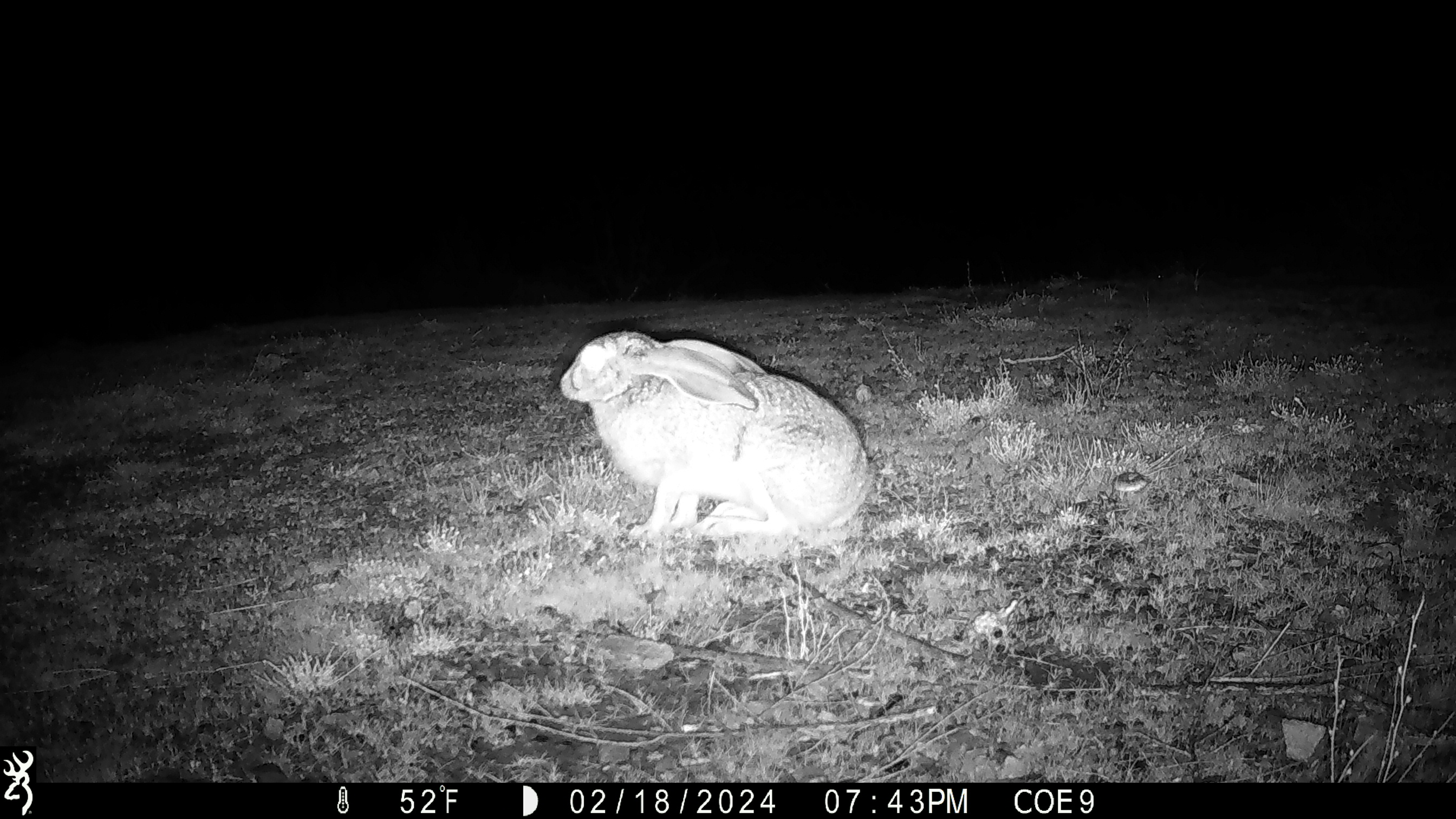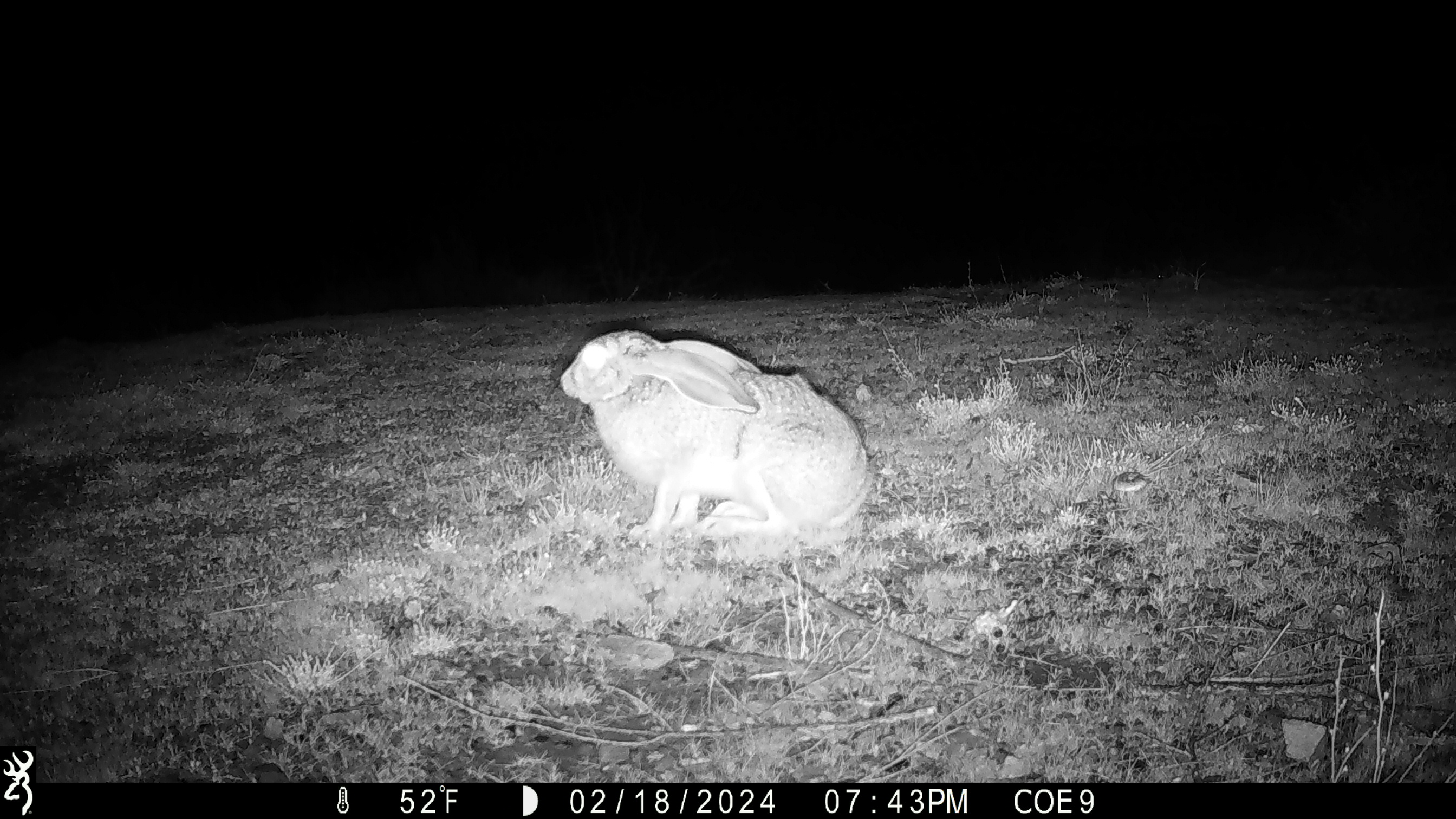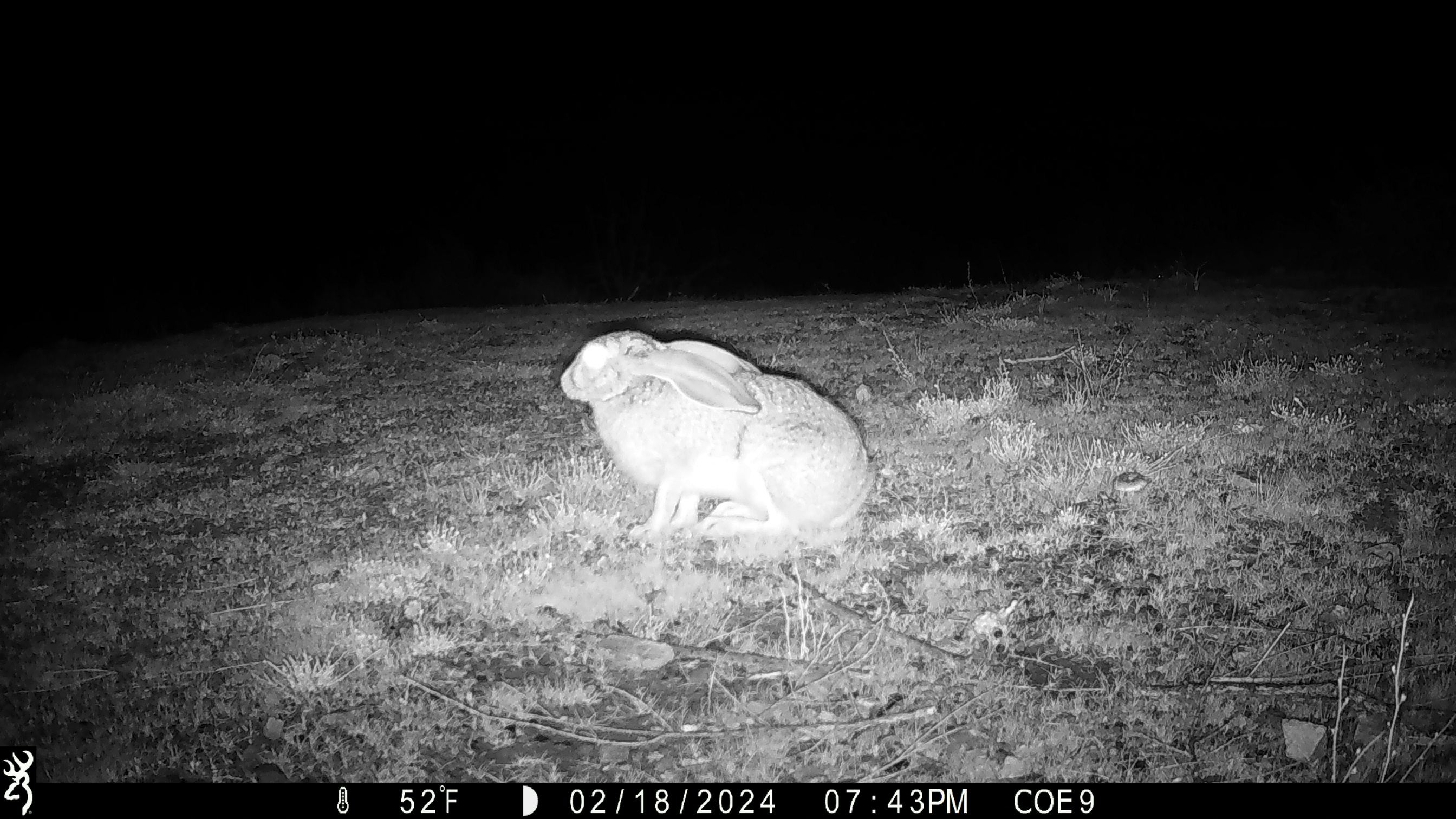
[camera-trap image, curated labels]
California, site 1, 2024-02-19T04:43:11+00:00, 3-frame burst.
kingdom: Animalia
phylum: Chordata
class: Mammalia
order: Lagomorpha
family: Leporidae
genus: Lepus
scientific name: Lepus californicus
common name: black-tailed jackrabbit